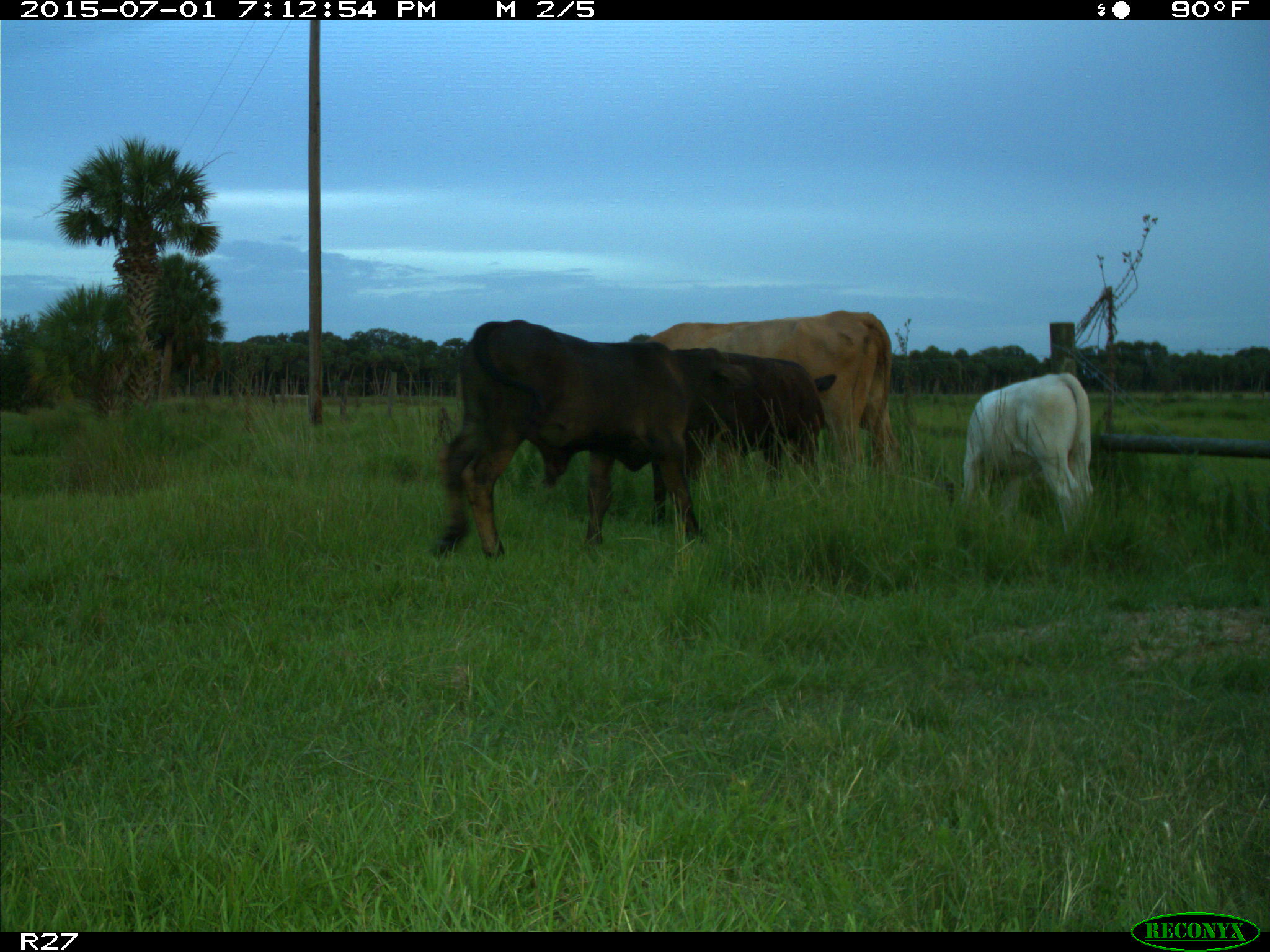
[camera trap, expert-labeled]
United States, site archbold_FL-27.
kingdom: Animalia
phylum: Chordata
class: Mammalia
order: Artiodactyla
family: Bovidae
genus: Bos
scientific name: Bos taurus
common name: domestic cow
Bos taurus (domestic cow).